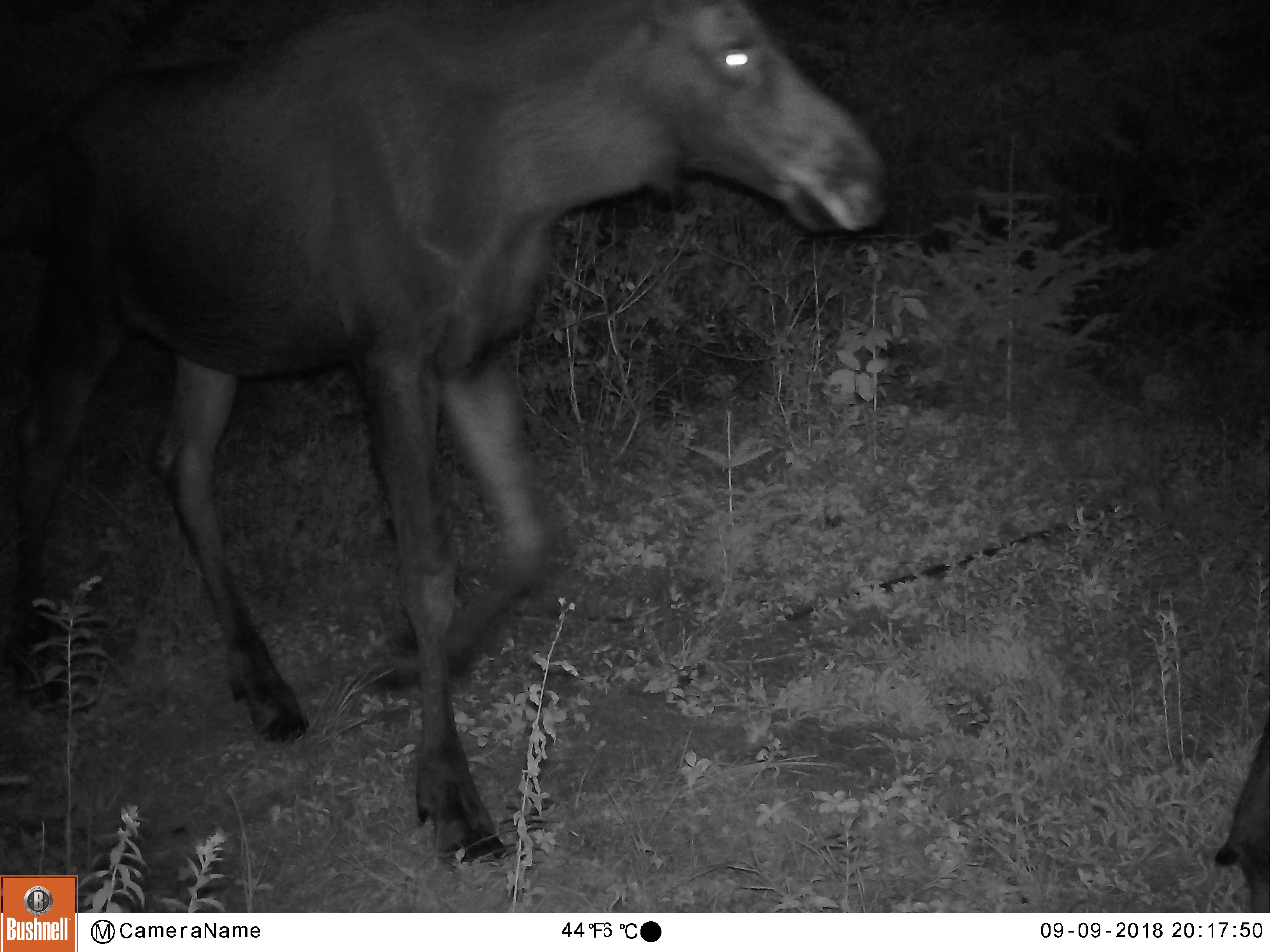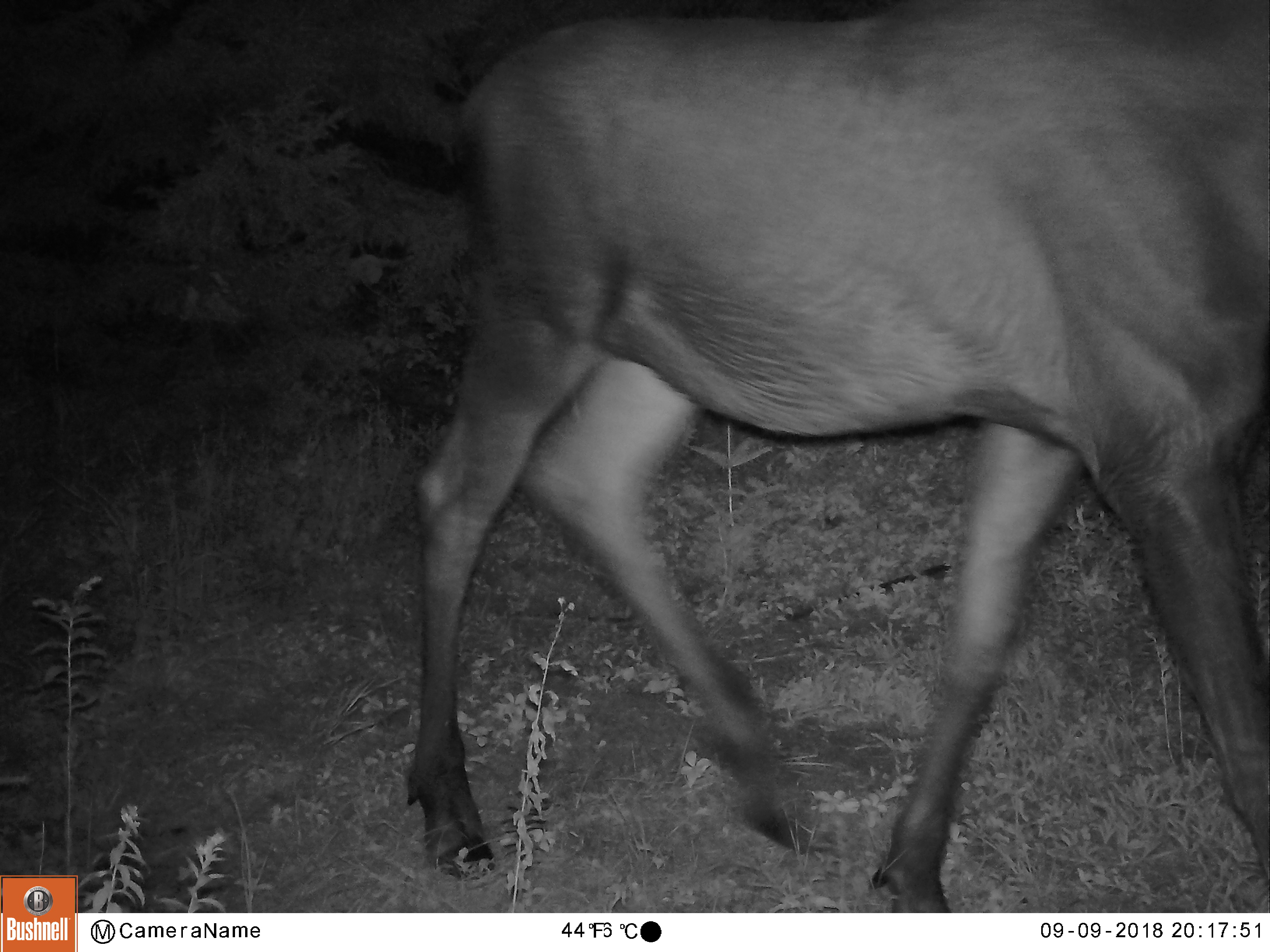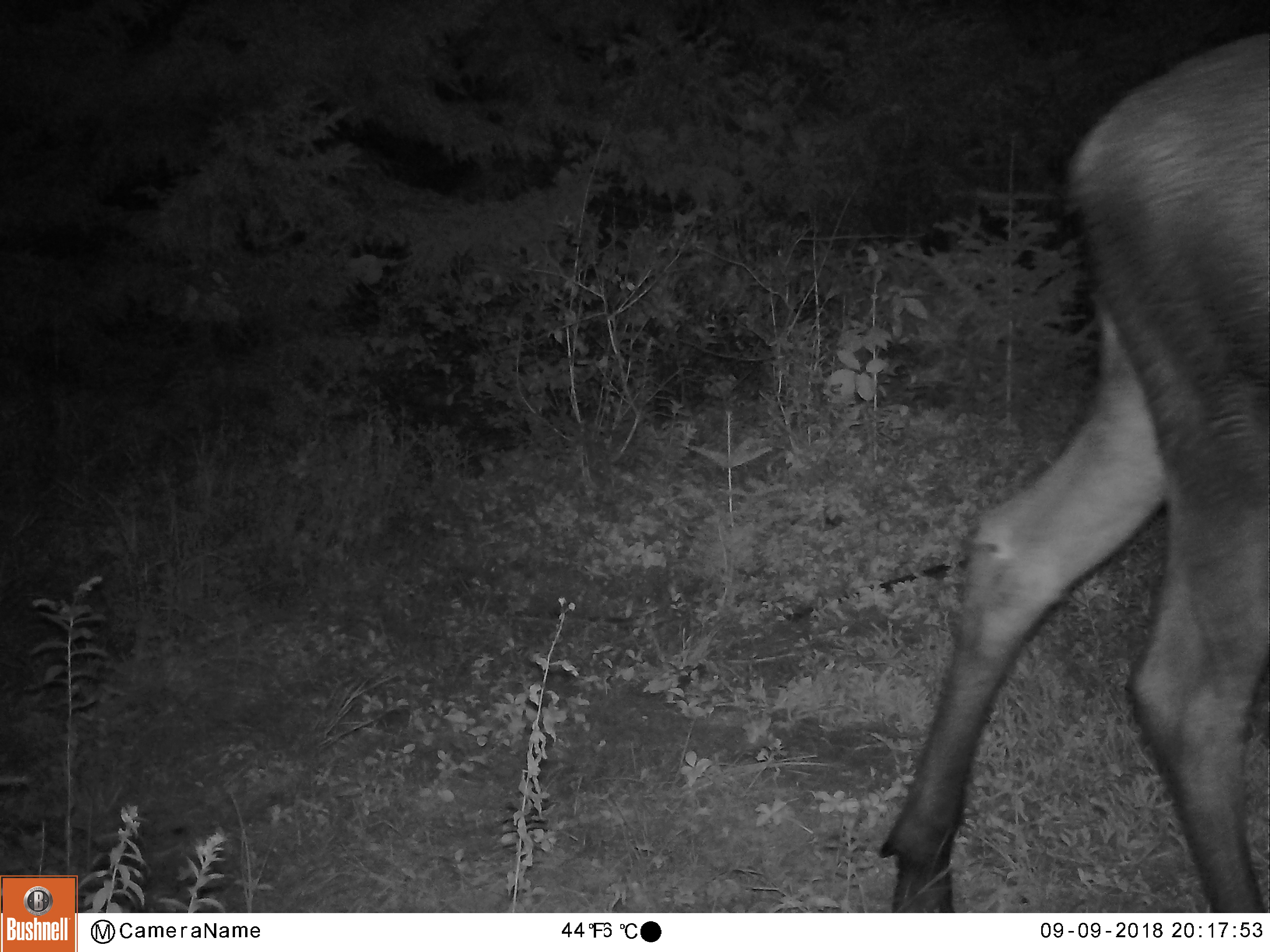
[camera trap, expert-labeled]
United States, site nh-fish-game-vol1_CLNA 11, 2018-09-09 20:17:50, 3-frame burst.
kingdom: Animalia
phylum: Chordata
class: Mammalia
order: Artiodactyla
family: Cervidae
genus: Alces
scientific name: Alces alces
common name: moose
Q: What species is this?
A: Moose (Alces alces).